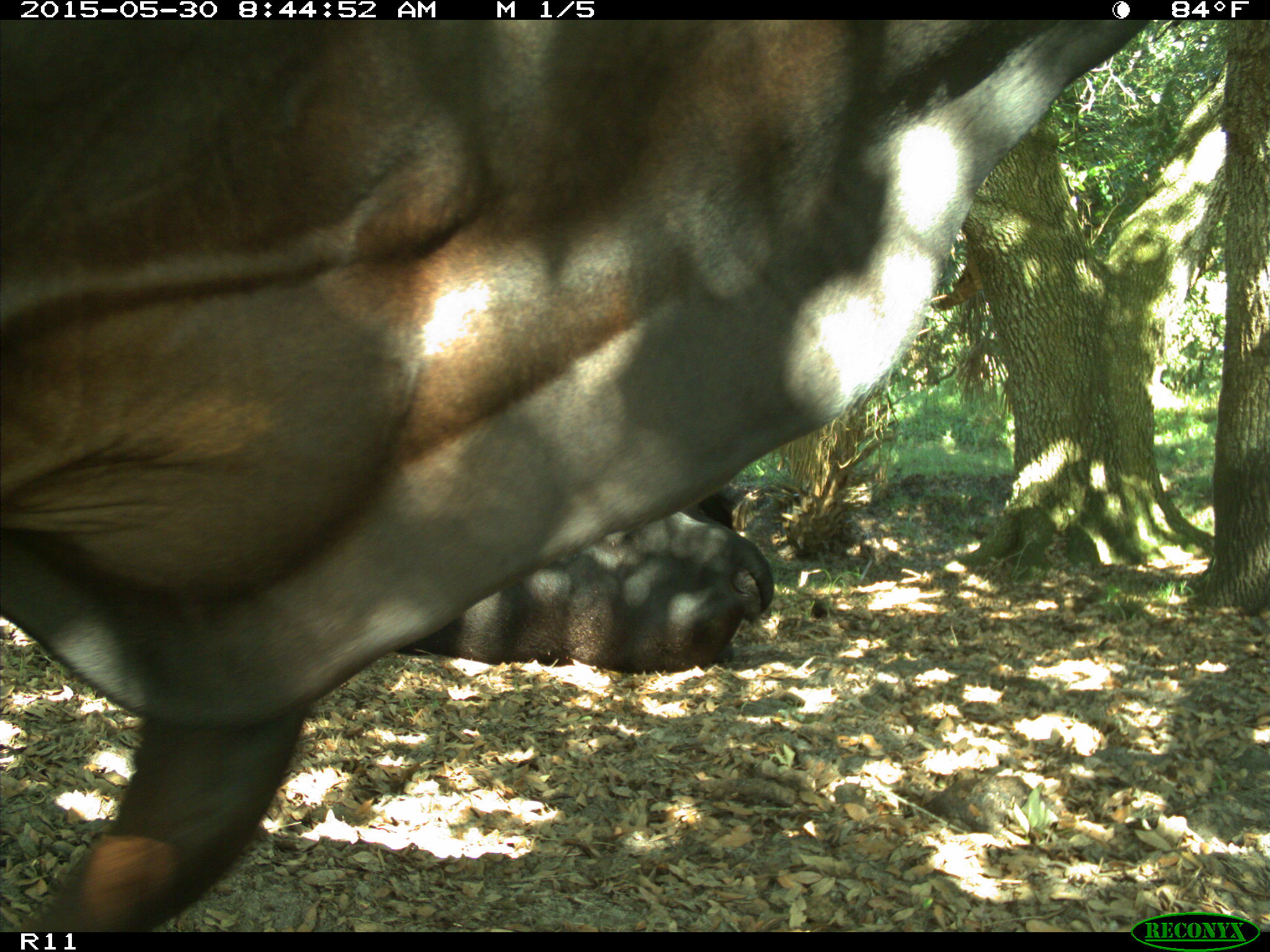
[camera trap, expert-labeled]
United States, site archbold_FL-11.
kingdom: Animalia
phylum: Chordata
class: Mammalia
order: Artiodactyla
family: Bovidae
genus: Bos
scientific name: Bos taurus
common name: domestic cow